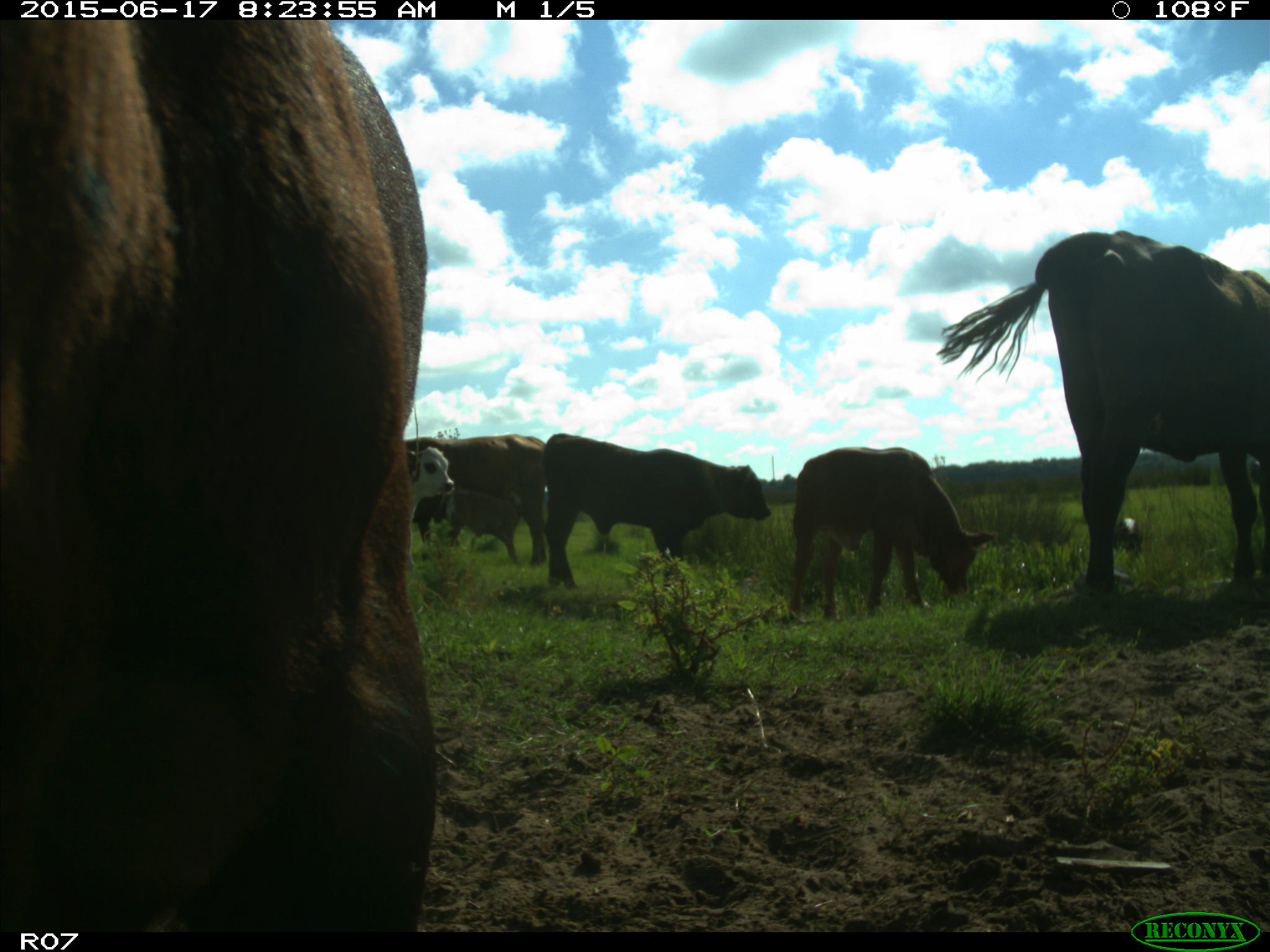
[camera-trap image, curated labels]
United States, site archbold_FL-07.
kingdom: Animalia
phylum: Chordata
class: Mammalia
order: Artiodactyla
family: Bovidae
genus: Bos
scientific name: Bos taurus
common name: domestic cow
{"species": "Bos taurus (domestic cow)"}